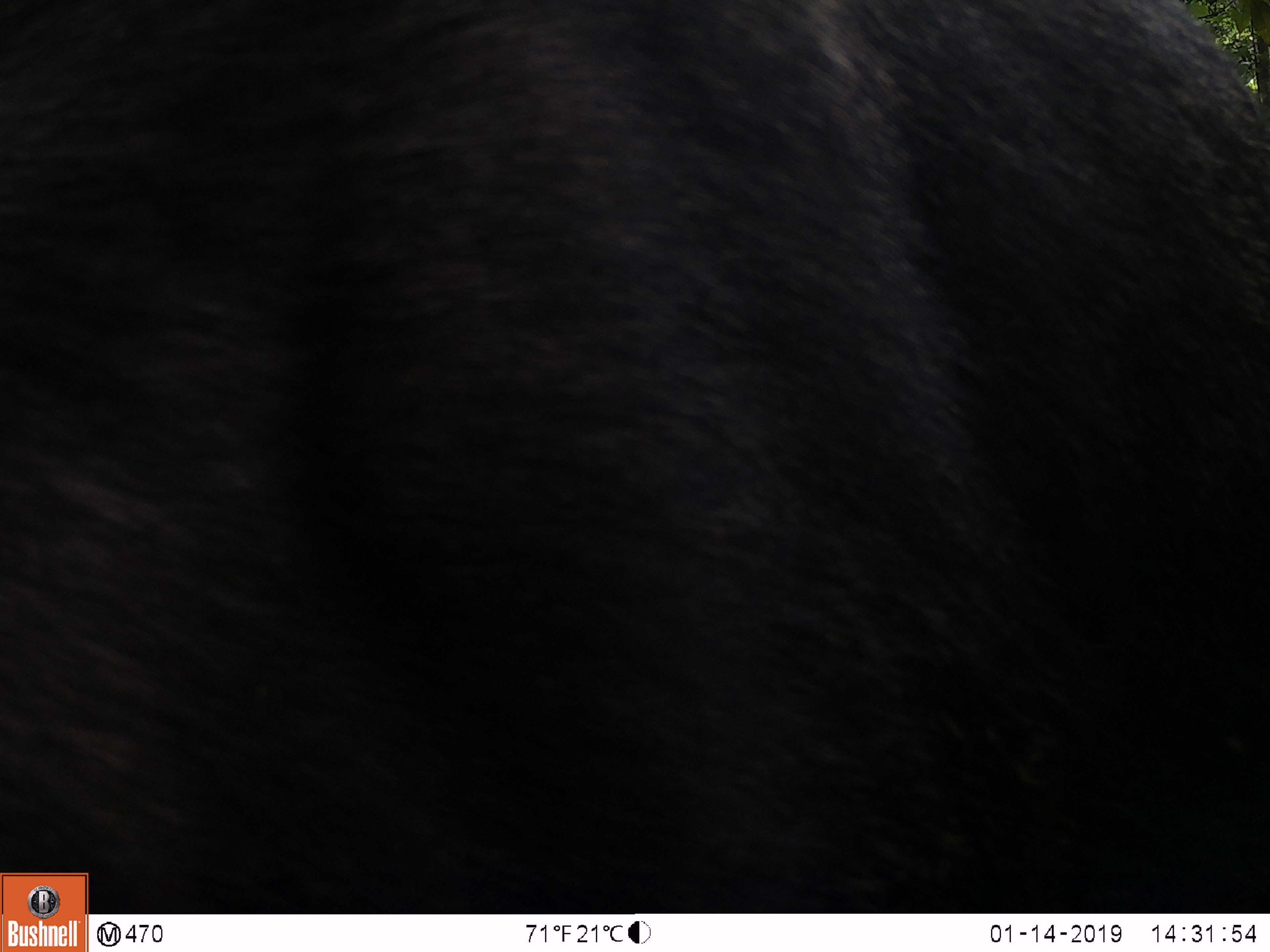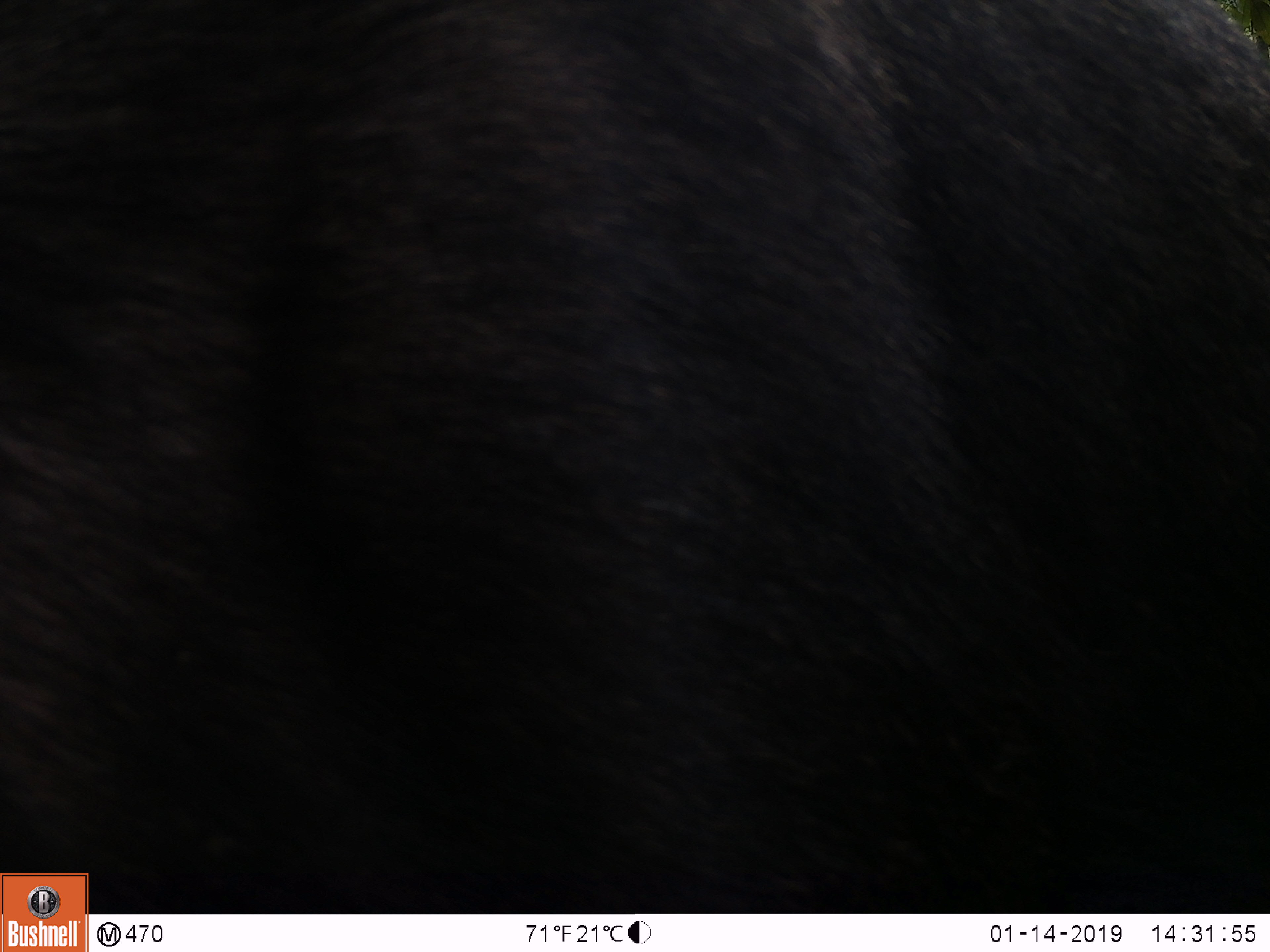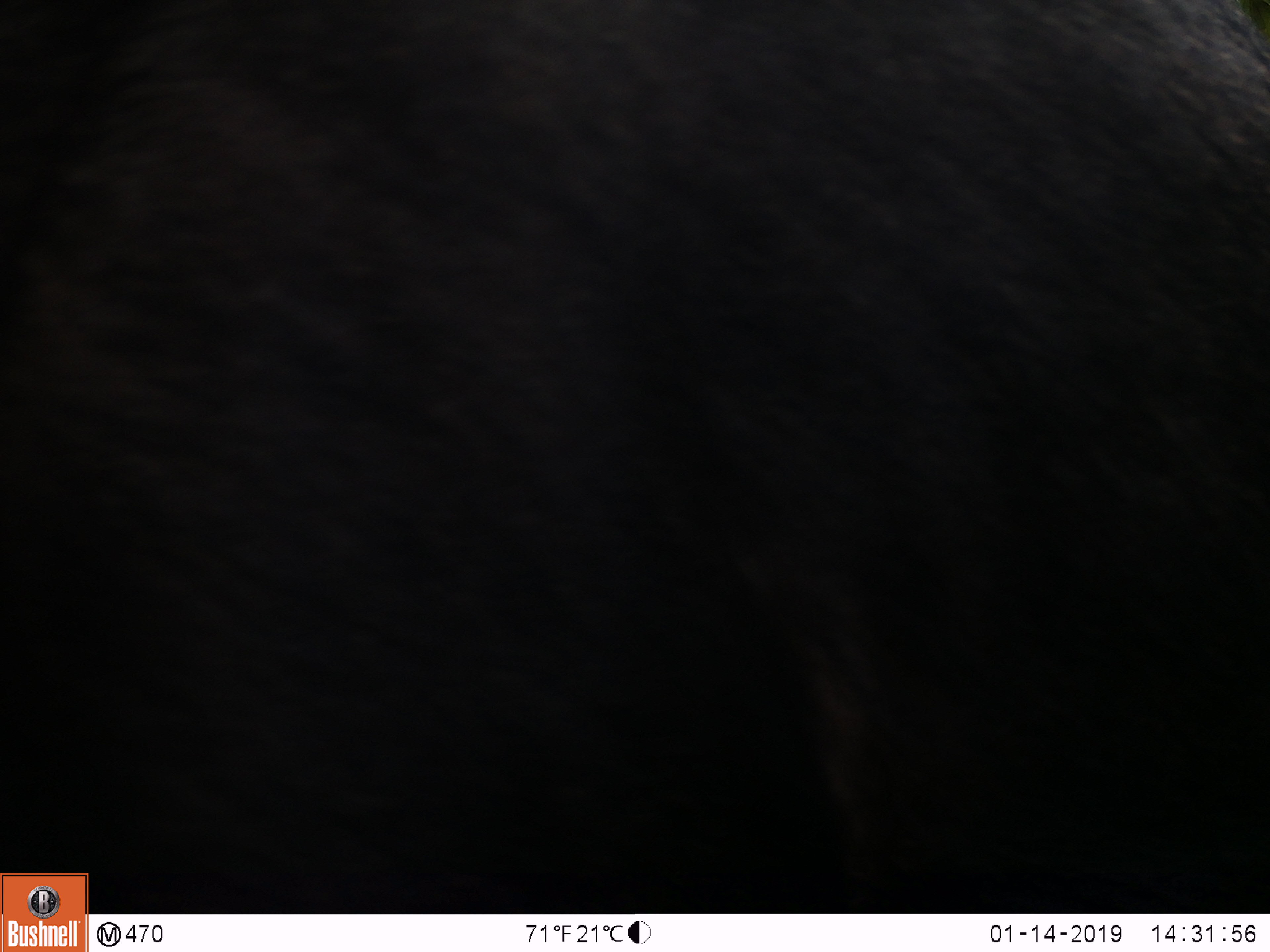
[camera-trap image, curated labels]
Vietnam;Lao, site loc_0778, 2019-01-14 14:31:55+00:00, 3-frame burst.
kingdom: Animalia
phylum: Chordata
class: Mammalia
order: Artiodactyla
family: Bovidae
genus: Capricornis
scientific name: Capricornis sumatraensis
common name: chinese serow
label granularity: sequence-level